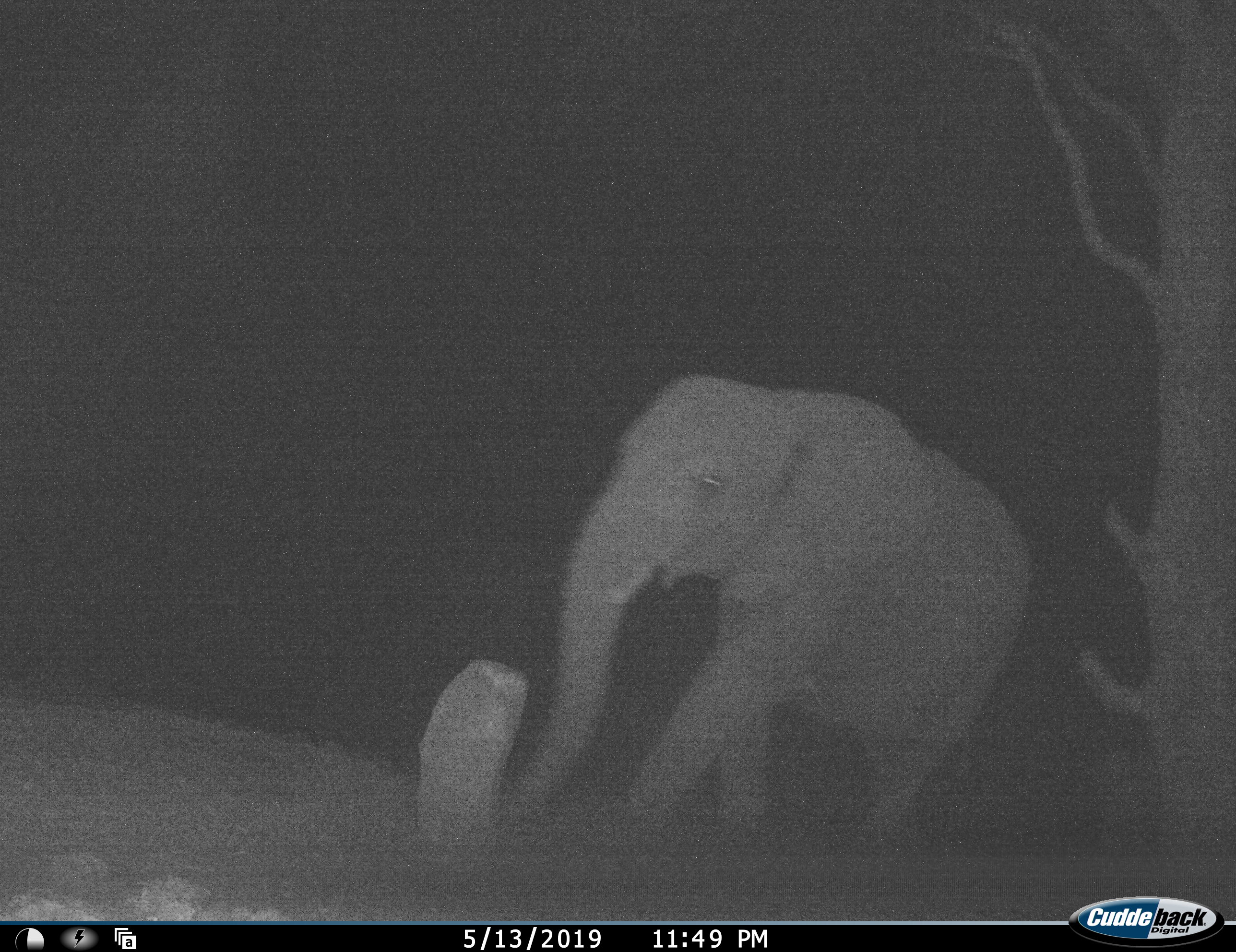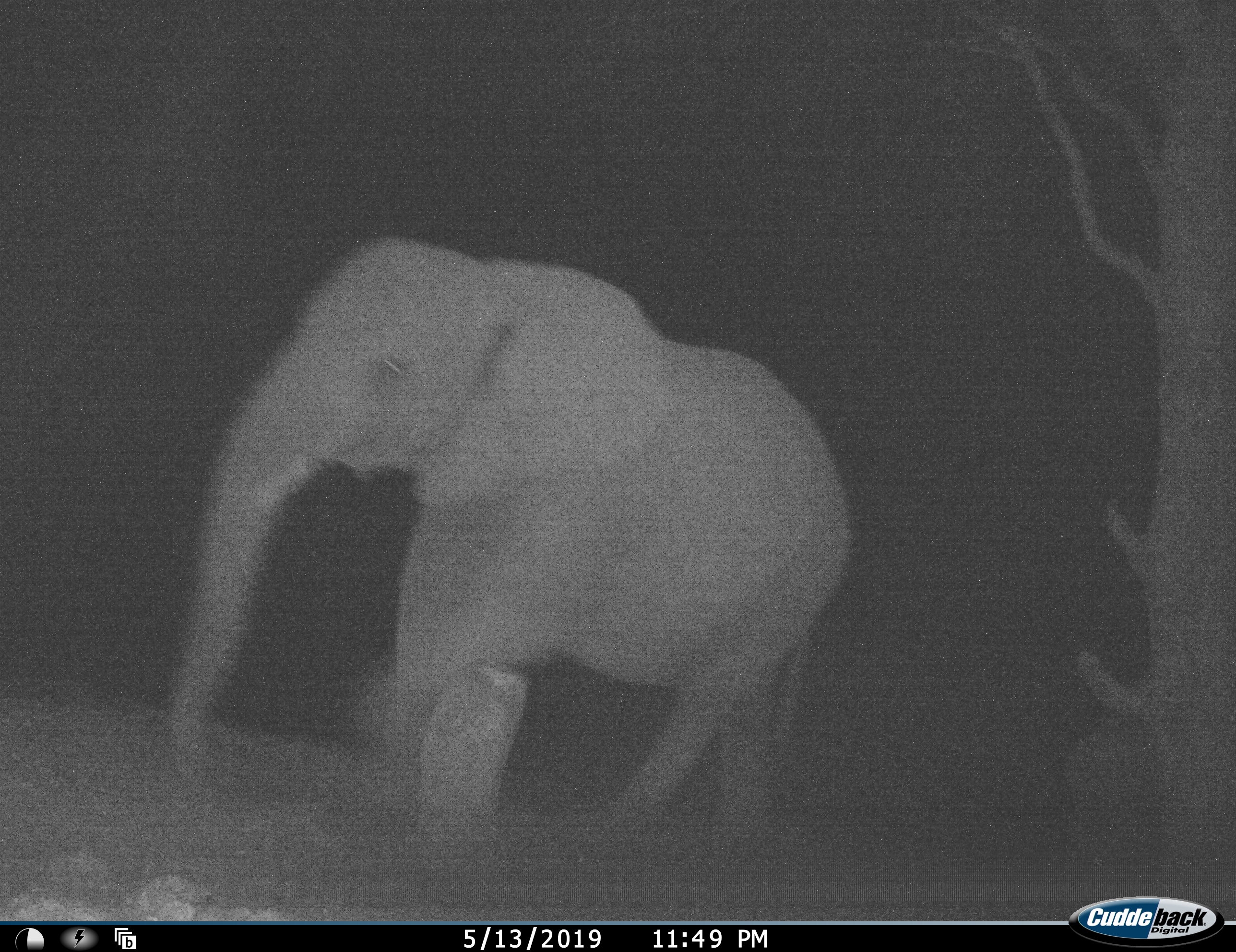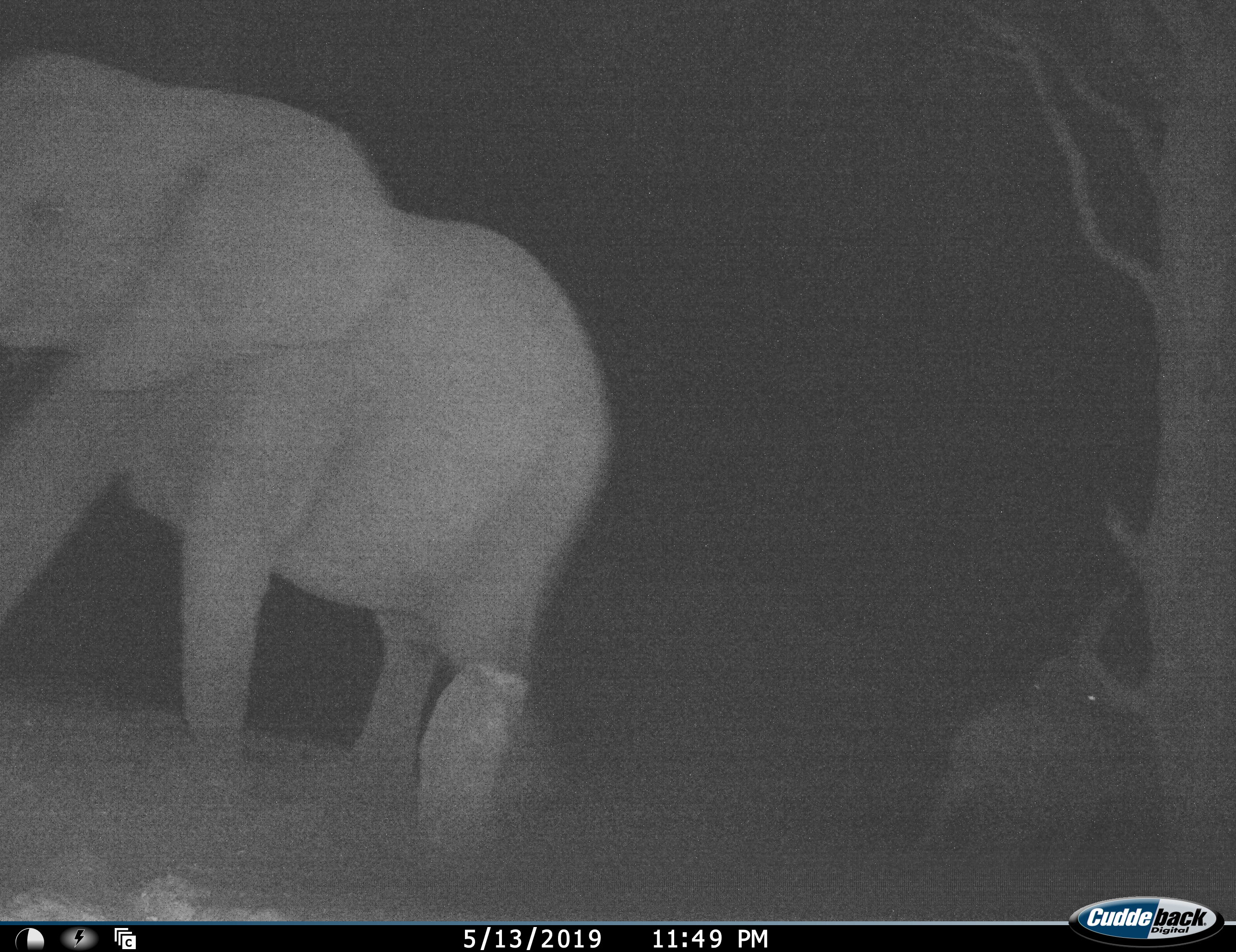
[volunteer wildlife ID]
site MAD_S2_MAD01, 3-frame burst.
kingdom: Animalia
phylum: Chordata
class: Mammalia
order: Proboscidea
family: Elephantidae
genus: Loxodonta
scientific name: Loxodonta africana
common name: african bush elephant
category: elephant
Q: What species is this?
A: Elephant (african bush elephant) (Loxodonta africana).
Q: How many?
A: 2.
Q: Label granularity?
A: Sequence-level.